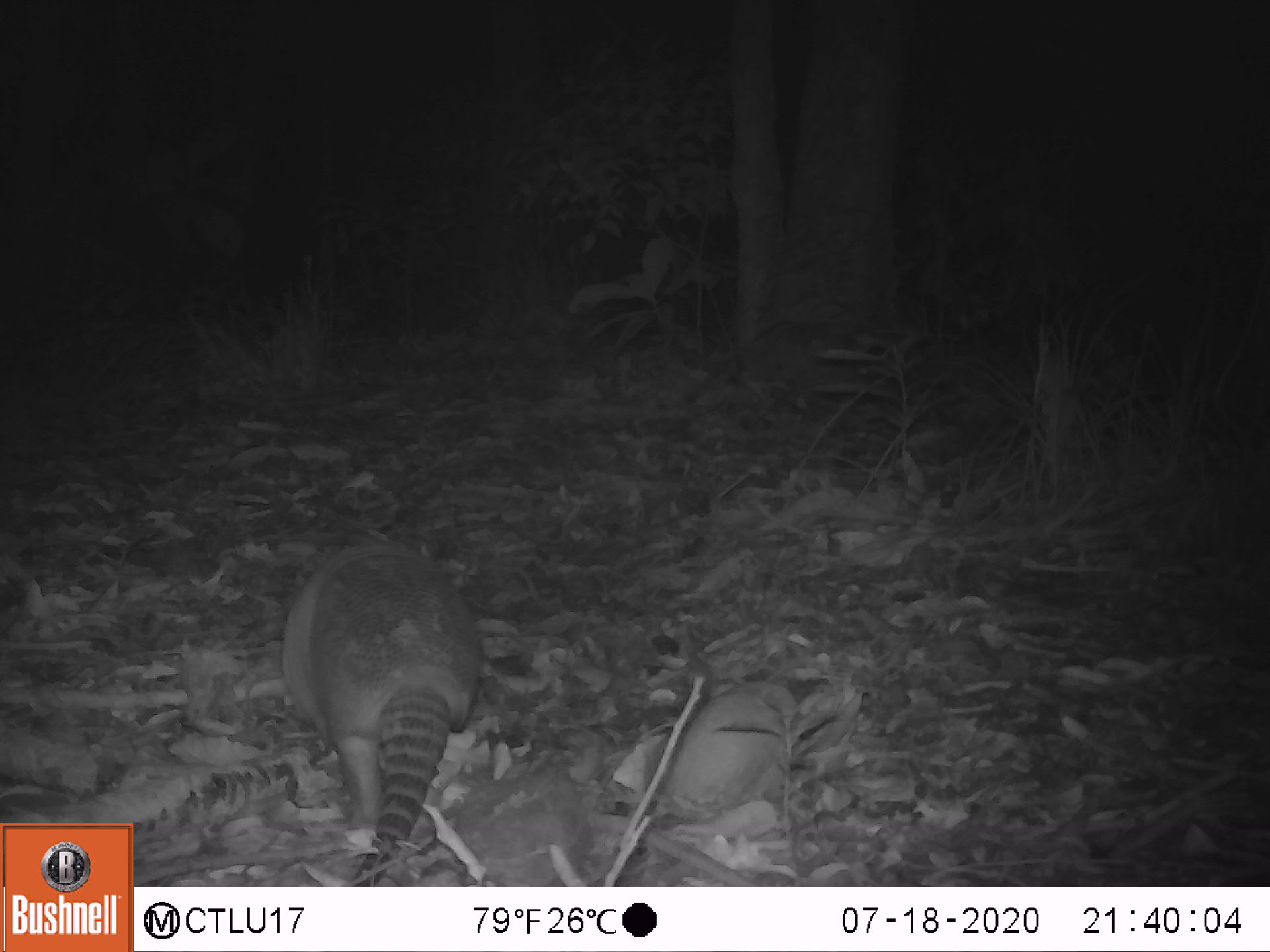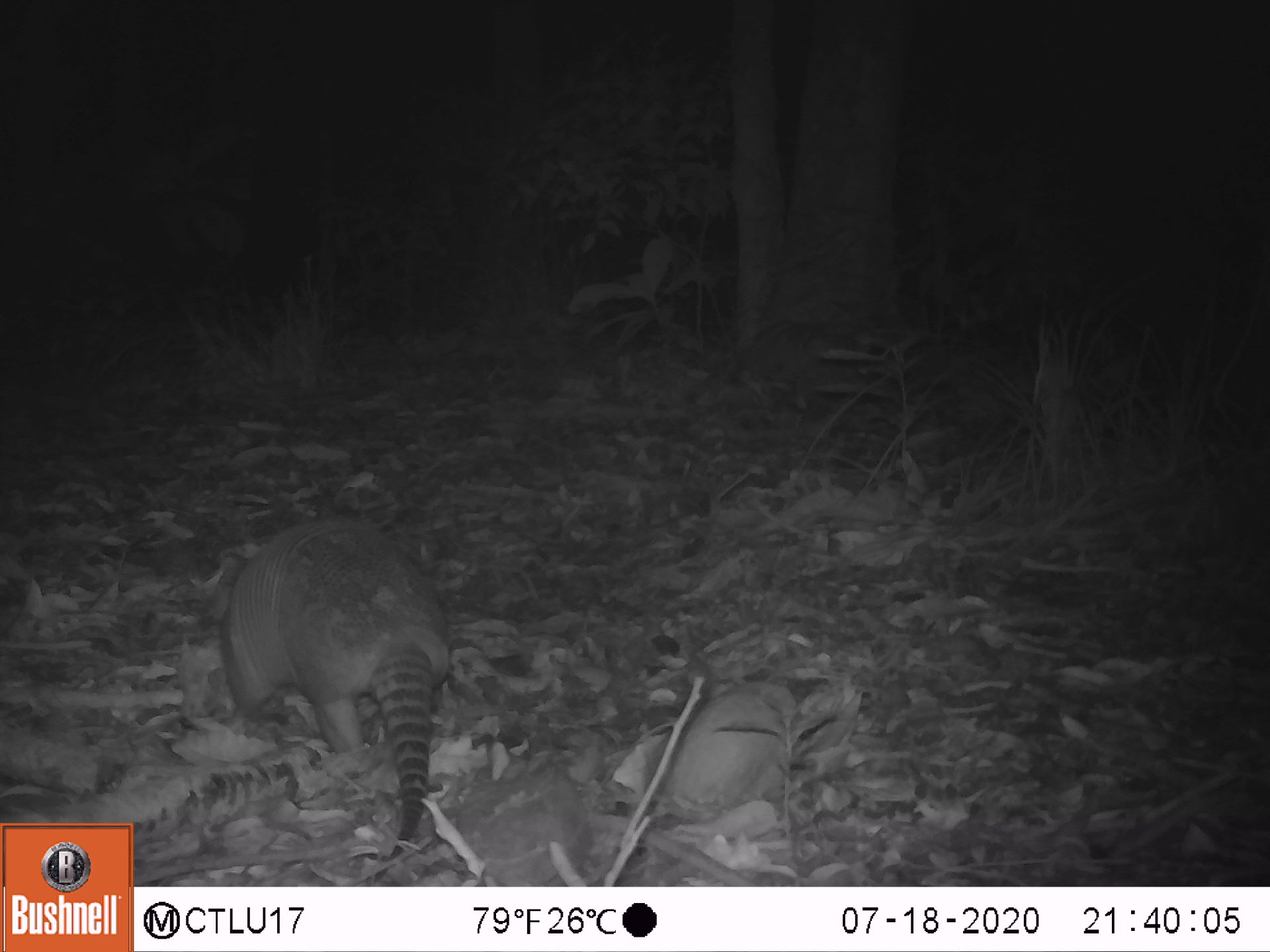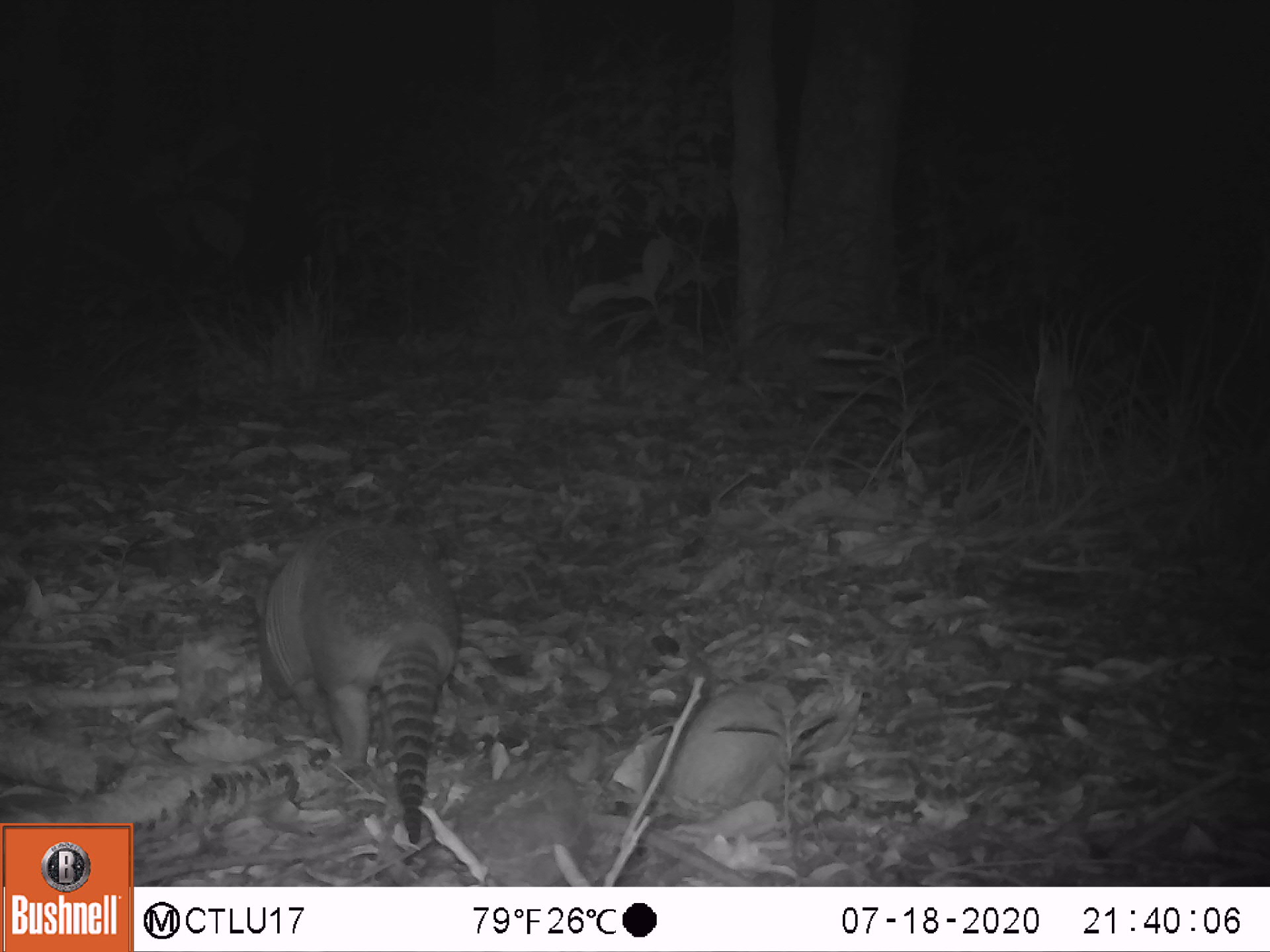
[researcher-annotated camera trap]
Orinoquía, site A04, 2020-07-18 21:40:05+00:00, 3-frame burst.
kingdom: Animalia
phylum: Chordata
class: Mammalia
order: Cingulata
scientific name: Cingulata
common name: armadillo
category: unknown armadillo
Unknown armadillo (armadillo) (Cingulata).